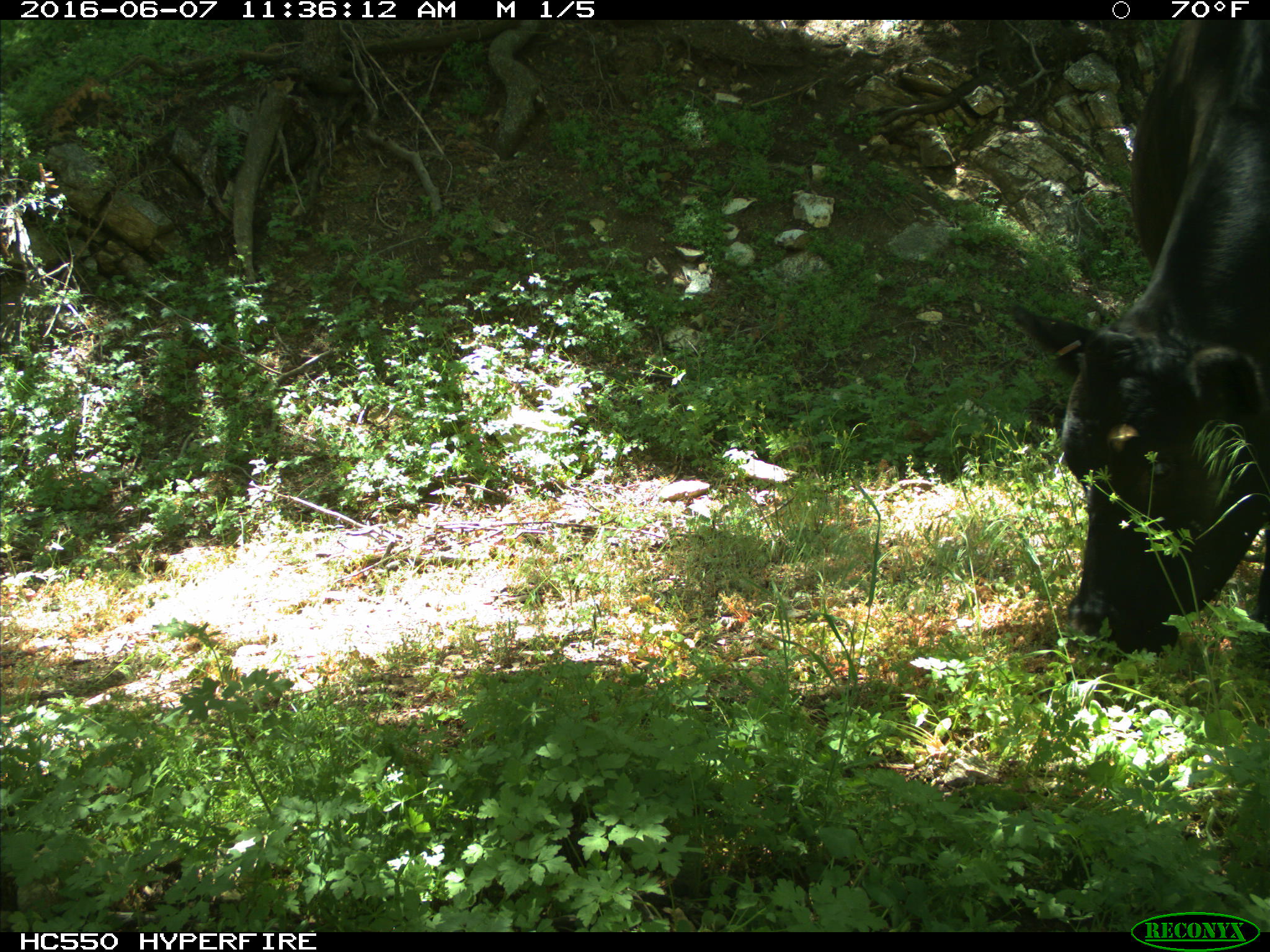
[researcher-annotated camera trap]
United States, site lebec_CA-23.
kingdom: Animalia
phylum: Chordata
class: Mammalia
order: Artiodactyla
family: Bovidae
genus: Bos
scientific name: Bos taurus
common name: domestic cow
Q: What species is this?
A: Bos taurus (domestic cow).